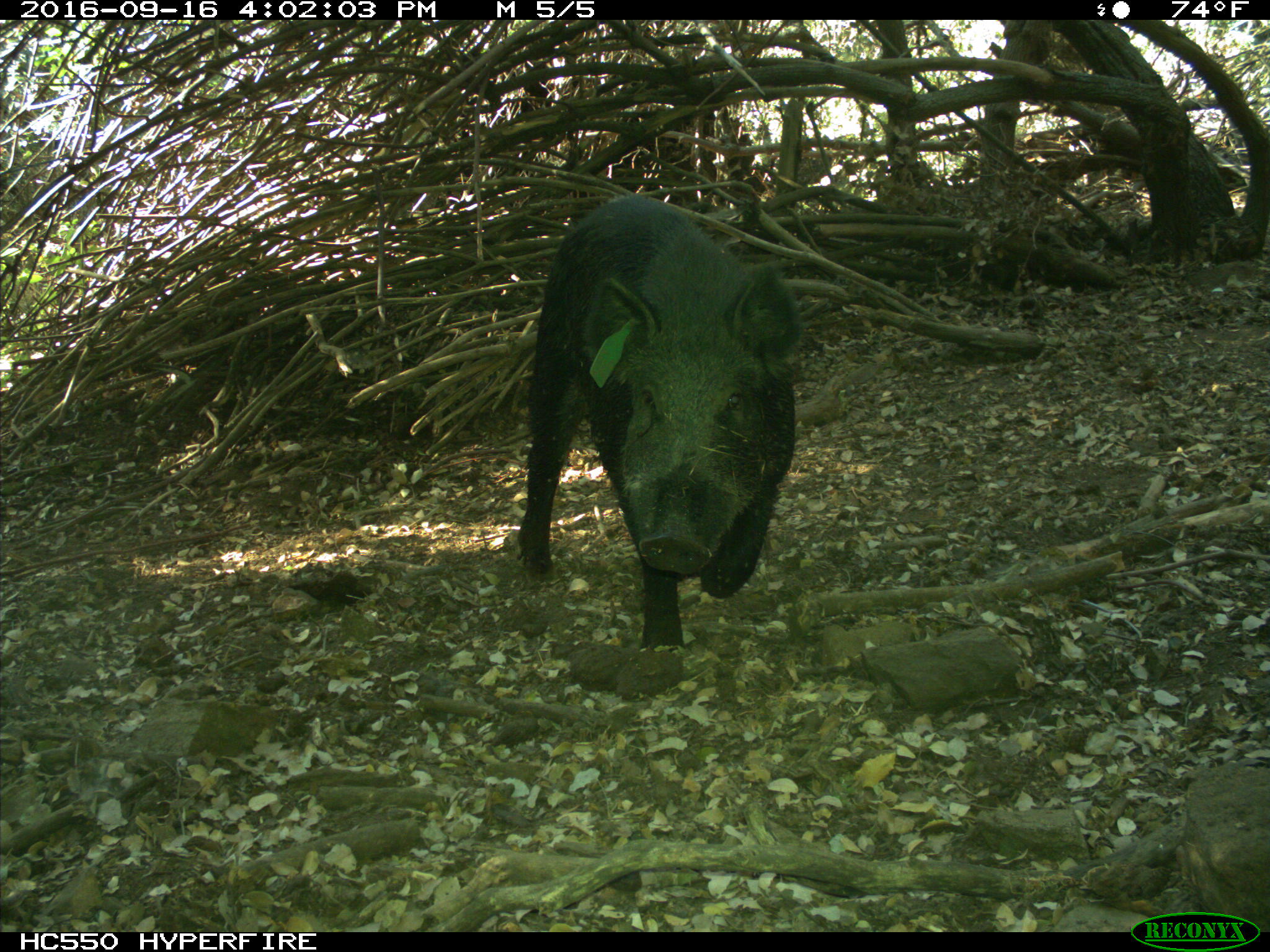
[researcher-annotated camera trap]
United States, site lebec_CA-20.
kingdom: Animalia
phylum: Chordata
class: Mammalia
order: Artiodactyla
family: Suidae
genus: Sus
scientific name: Sus scrofa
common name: wild boar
Sus scrofa (wild boar).